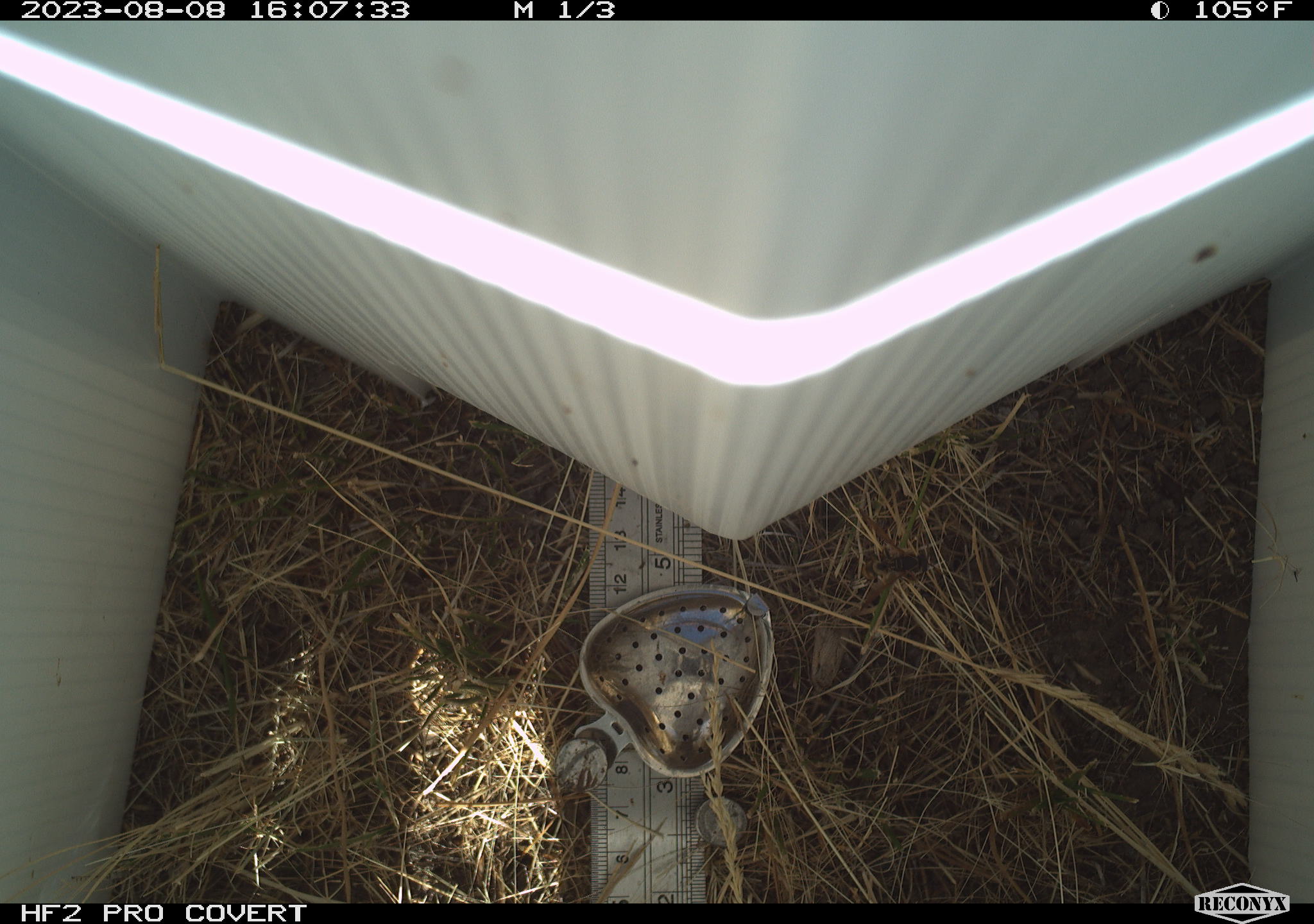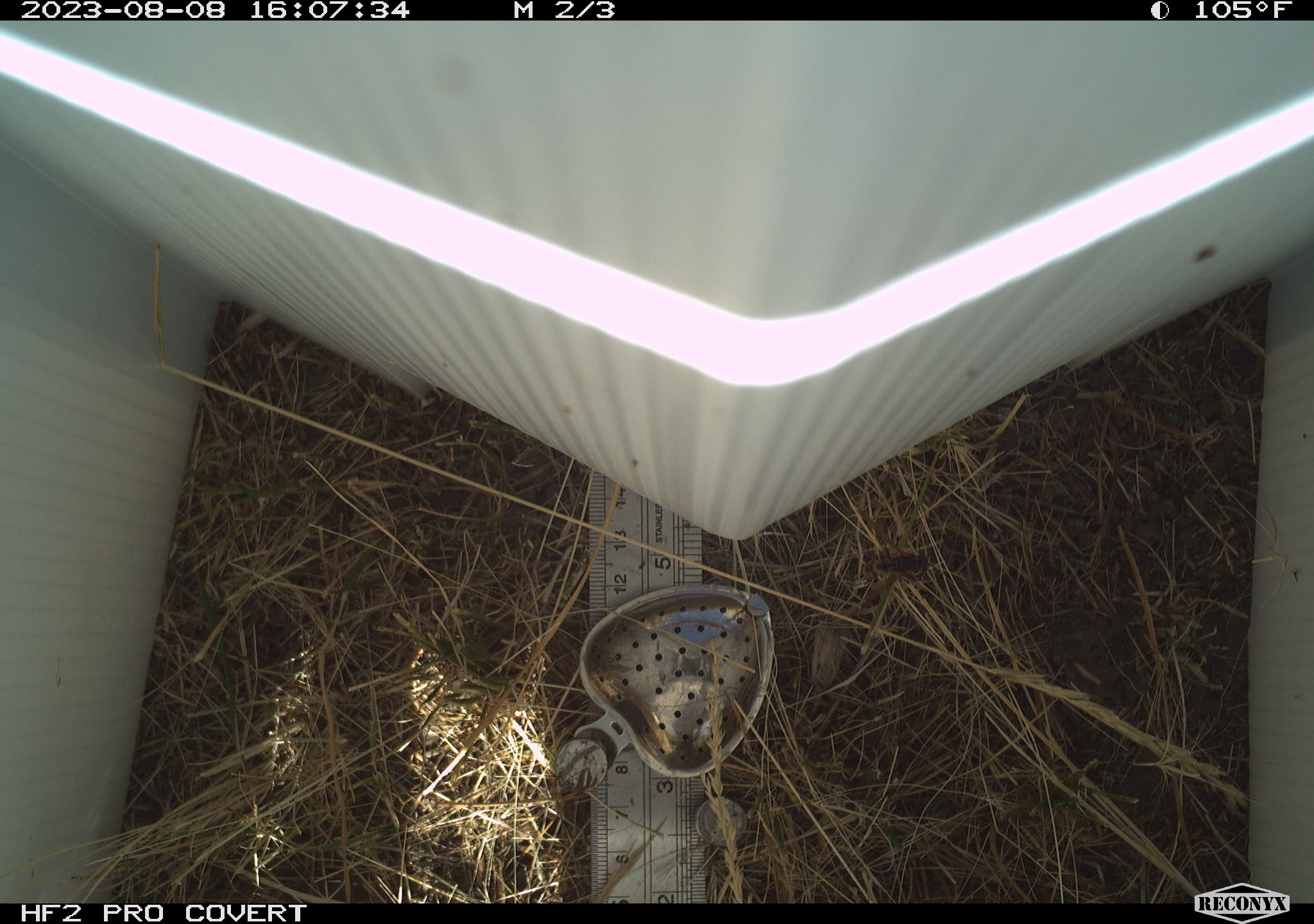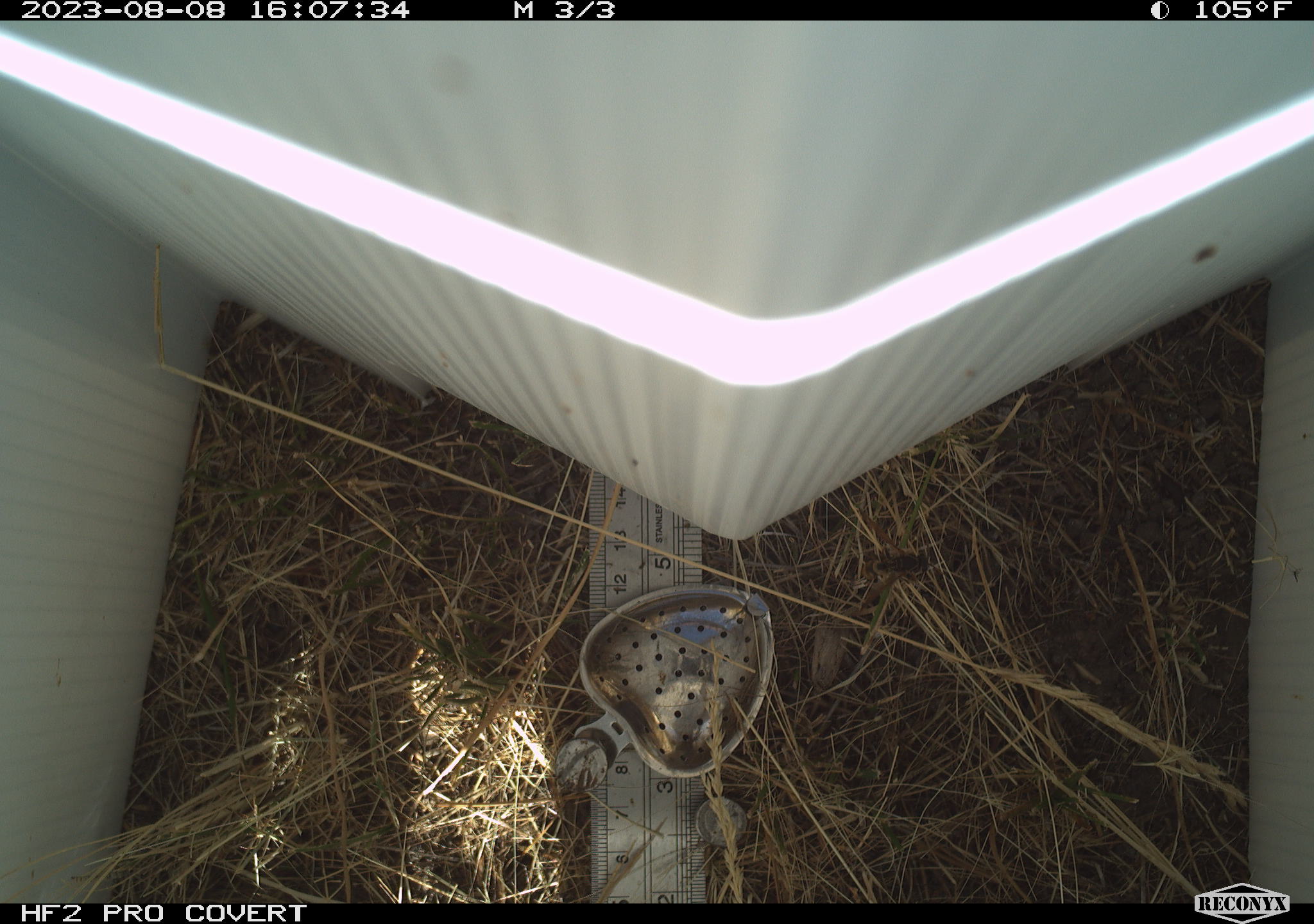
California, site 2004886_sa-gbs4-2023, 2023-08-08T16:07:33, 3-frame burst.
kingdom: Animalia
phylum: Arthropoda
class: Insecta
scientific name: Insecta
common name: insect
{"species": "insect (Insecta)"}